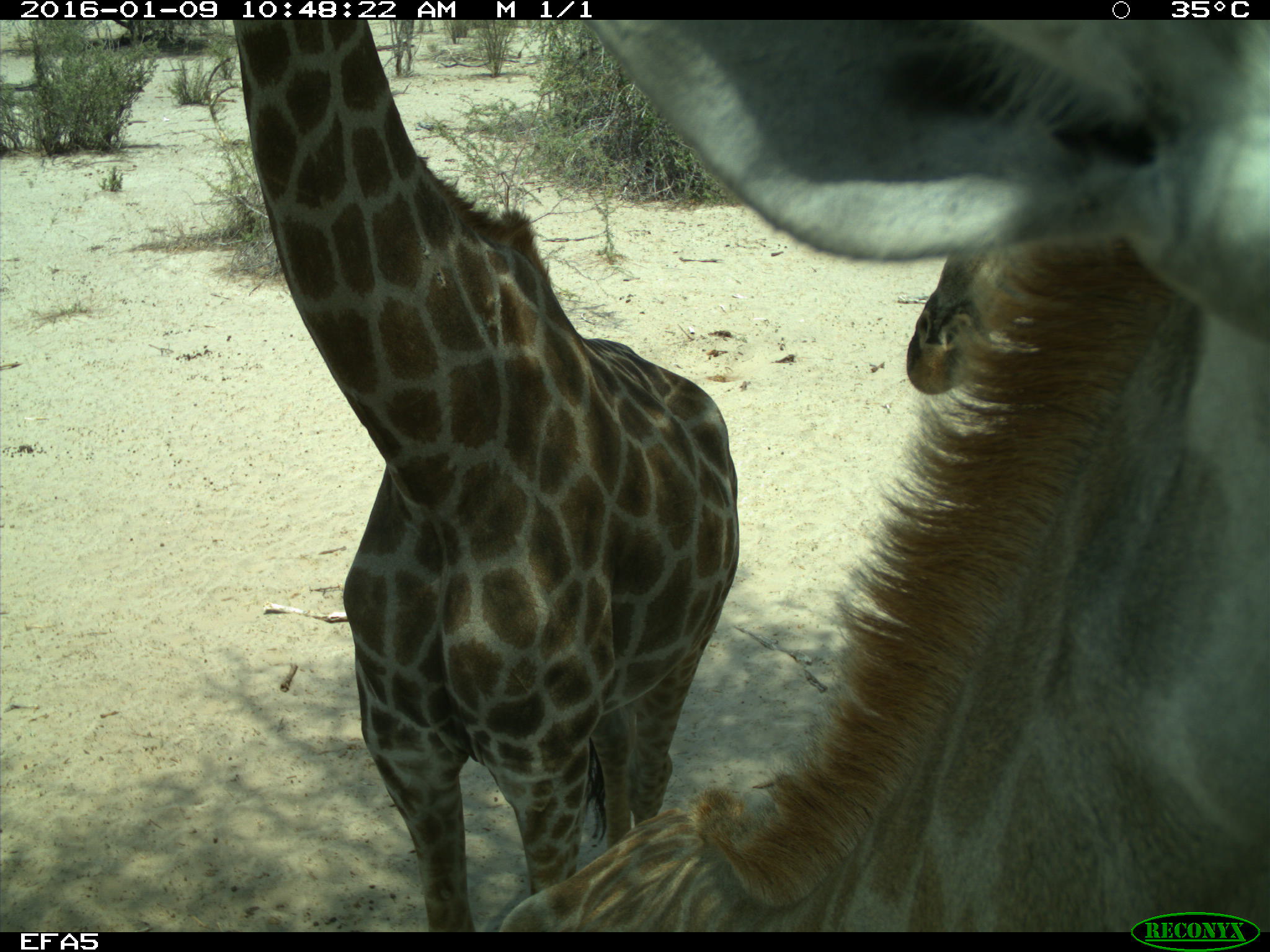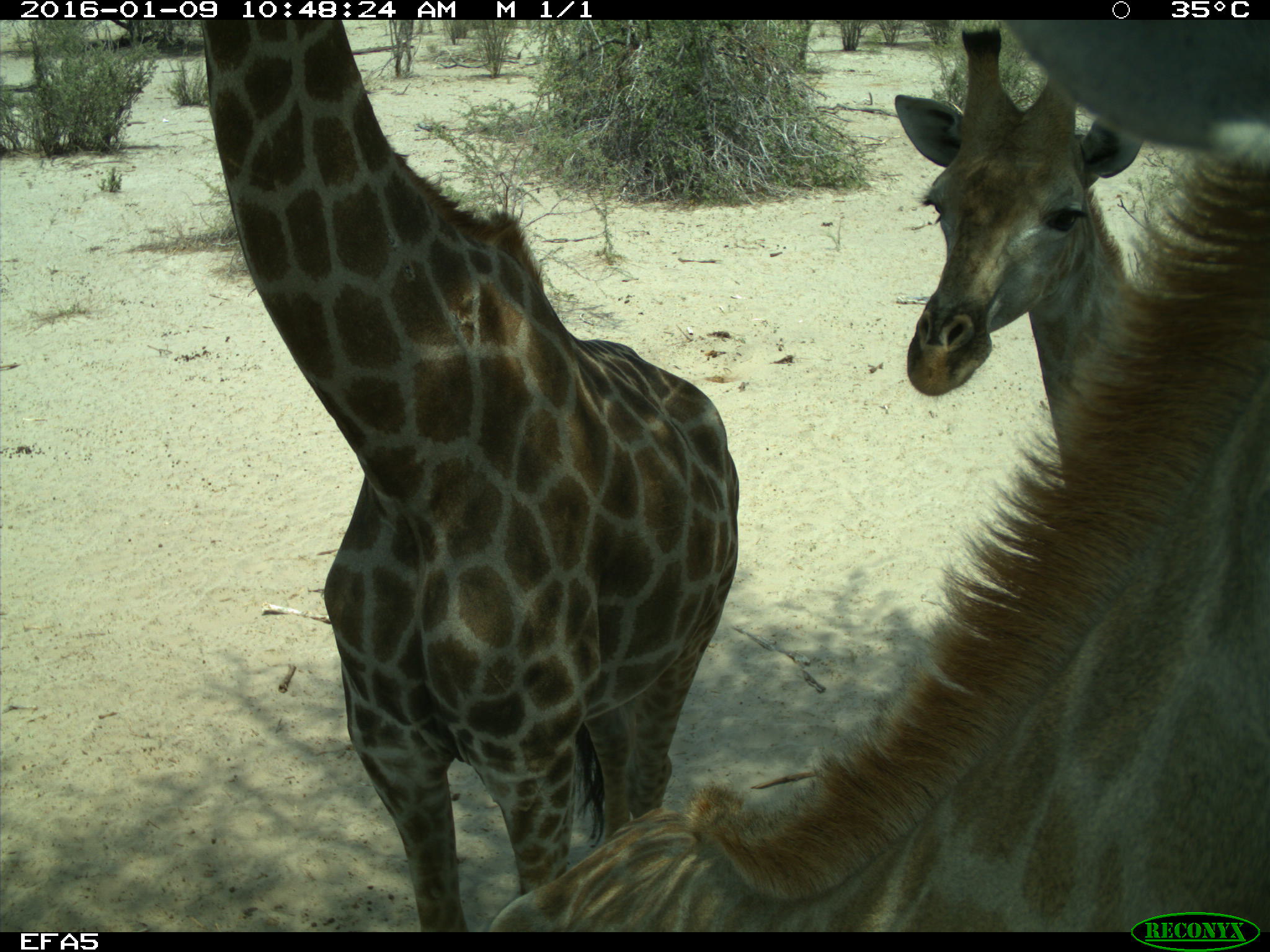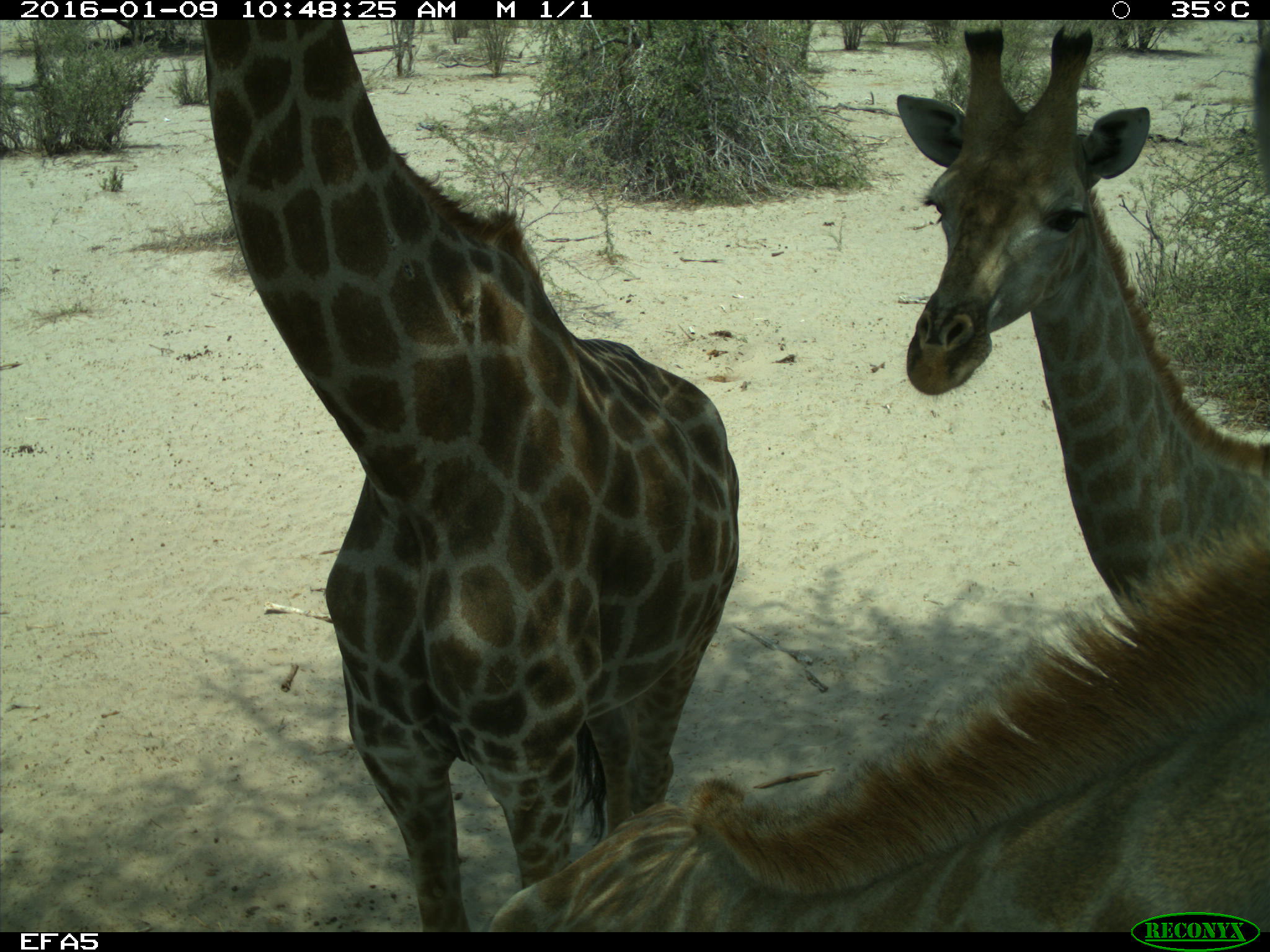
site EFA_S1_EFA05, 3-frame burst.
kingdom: Animalia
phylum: Chordata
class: Mammalia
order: Artiodactyla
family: Giraffidae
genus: Giraffa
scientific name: Giraffa camelopardalis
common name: giraffe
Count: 3.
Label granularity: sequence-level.